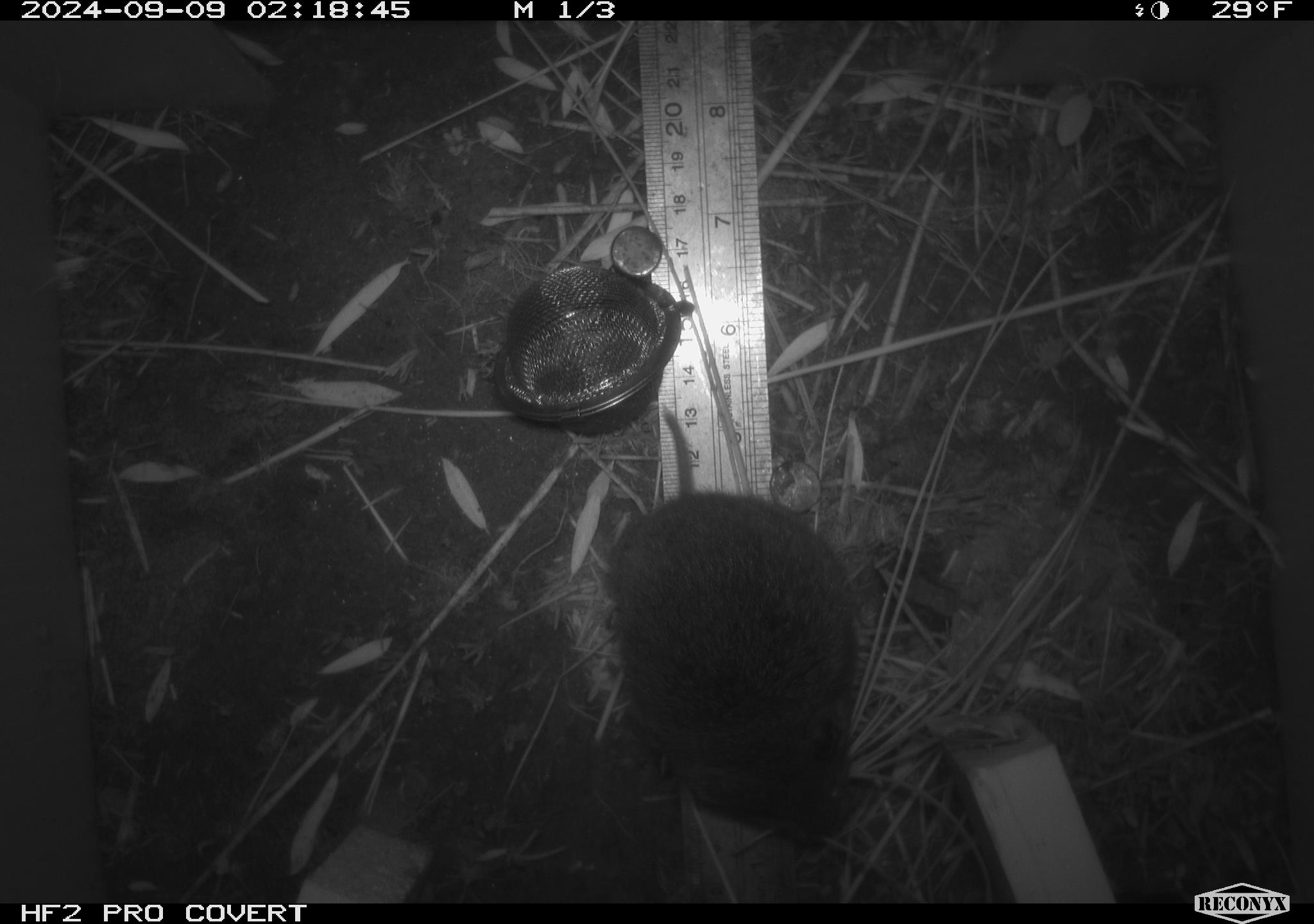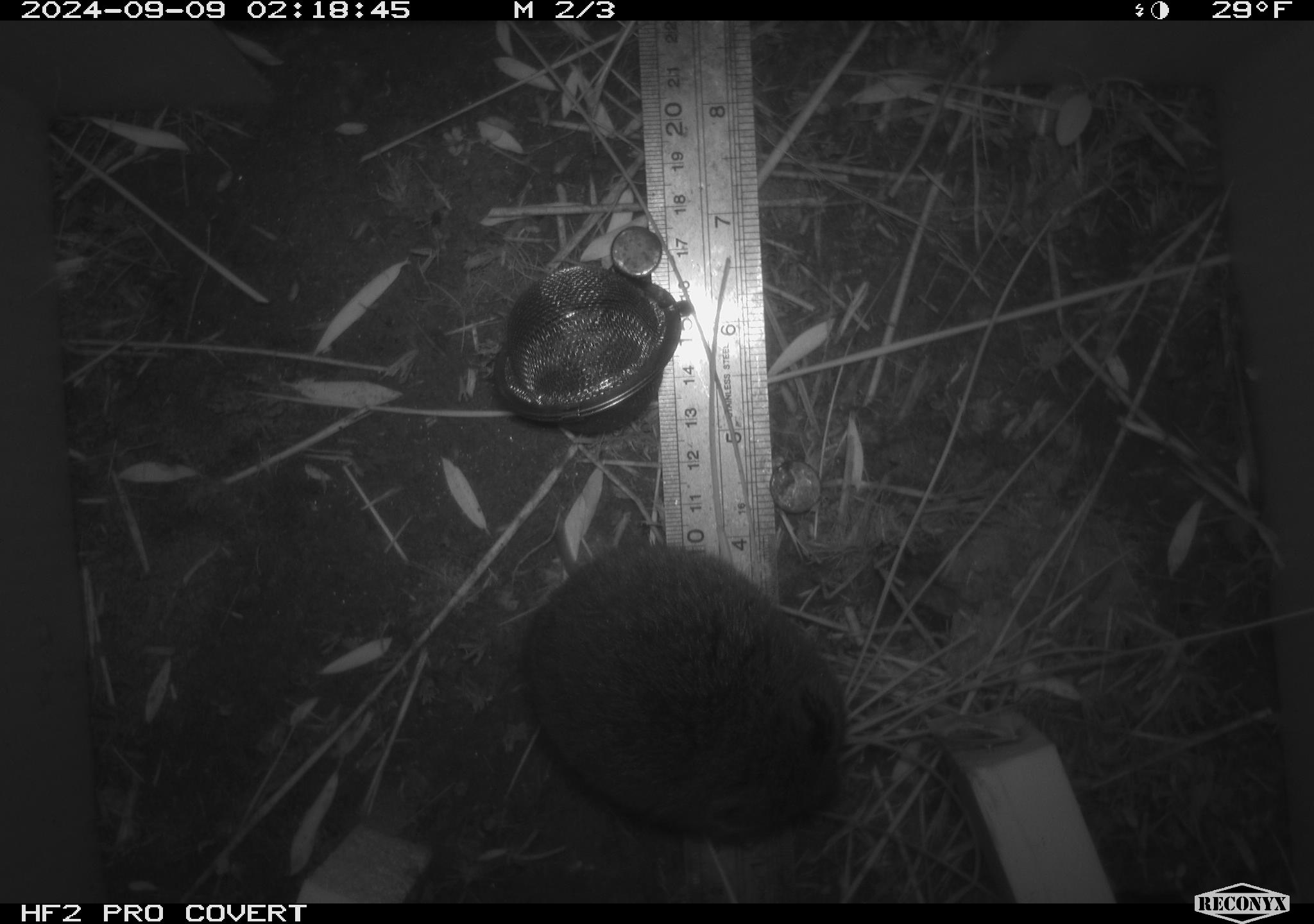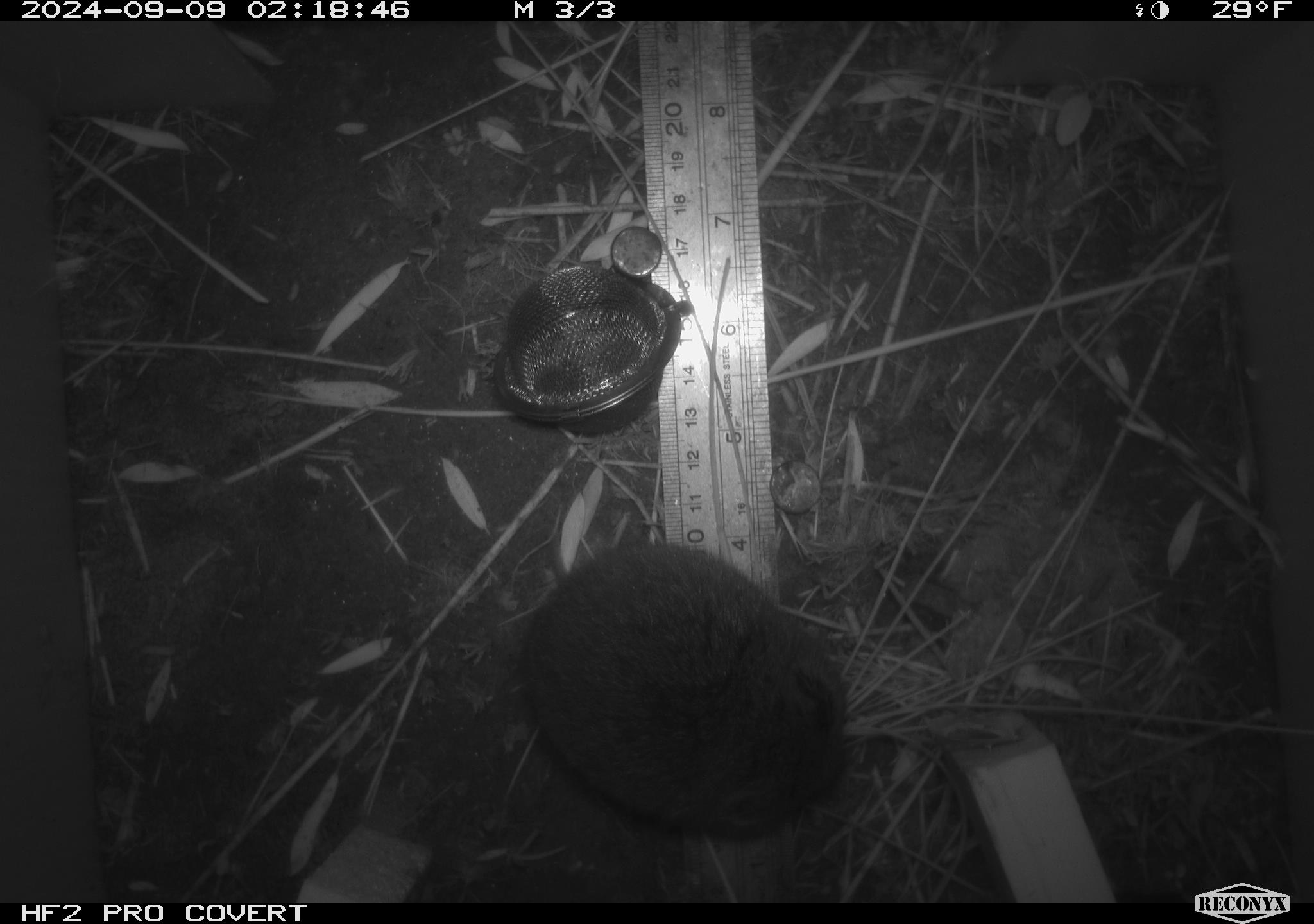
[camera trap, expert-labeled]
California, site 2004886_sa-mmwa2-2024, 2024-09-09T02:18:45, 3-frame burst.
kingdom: Animalia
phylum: Chordata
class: Mammalia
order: Rodentia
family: Cricetidae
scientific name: Arvicolinae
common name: voles, lemmings, and muskrats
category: arvicolinae subfamily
Arvicolinae subfamily (voles, lemmings, and muskrats) (Arvicolinae).